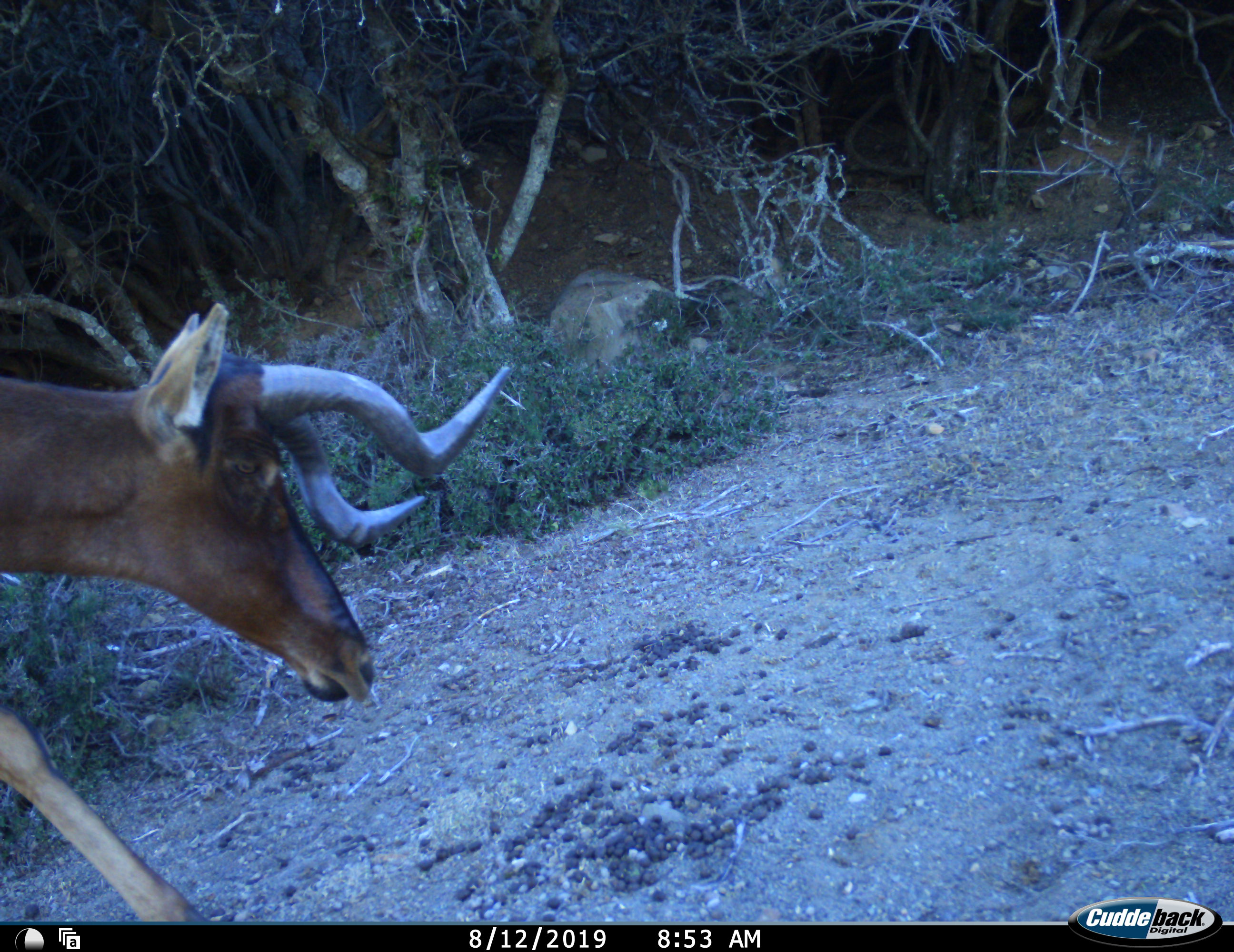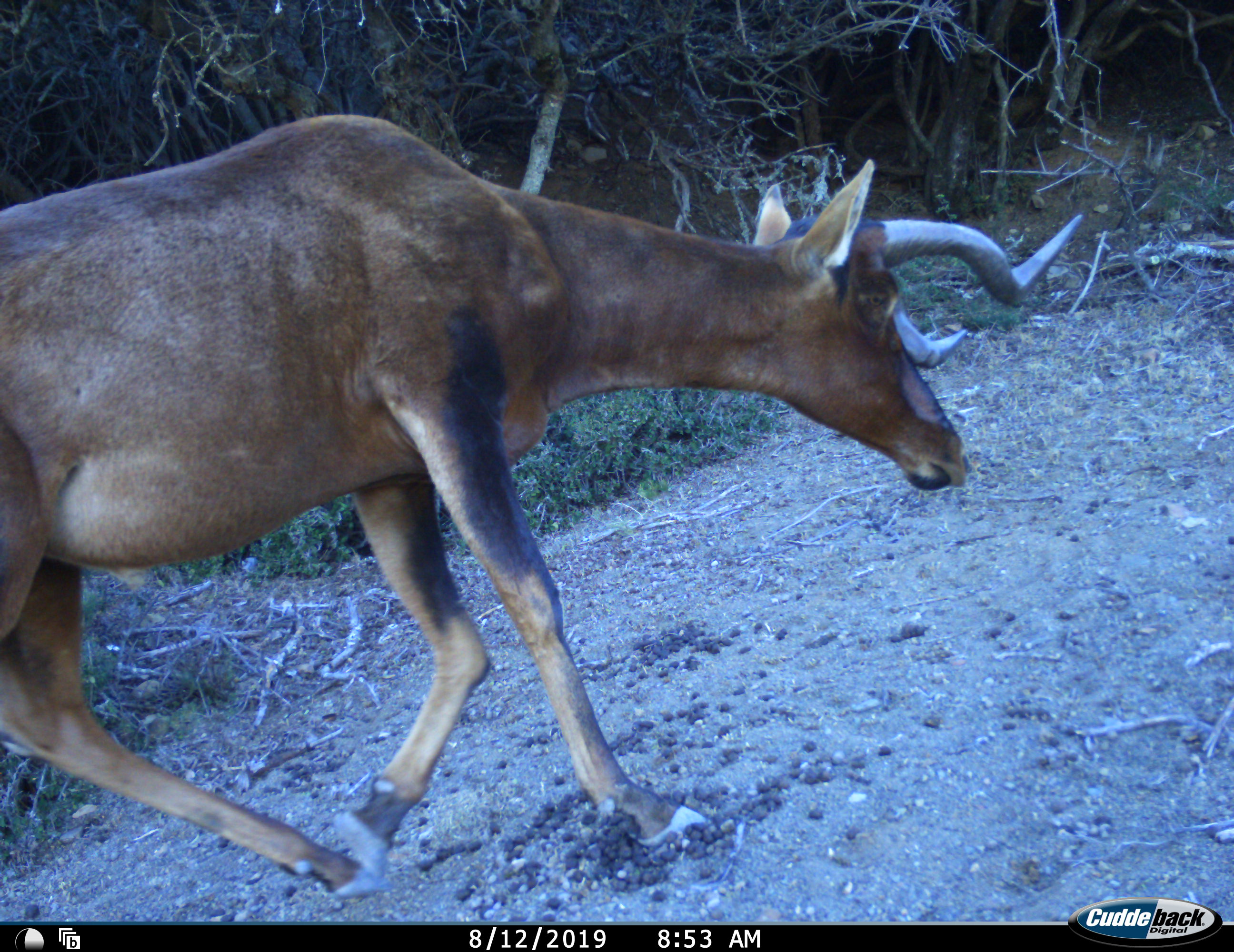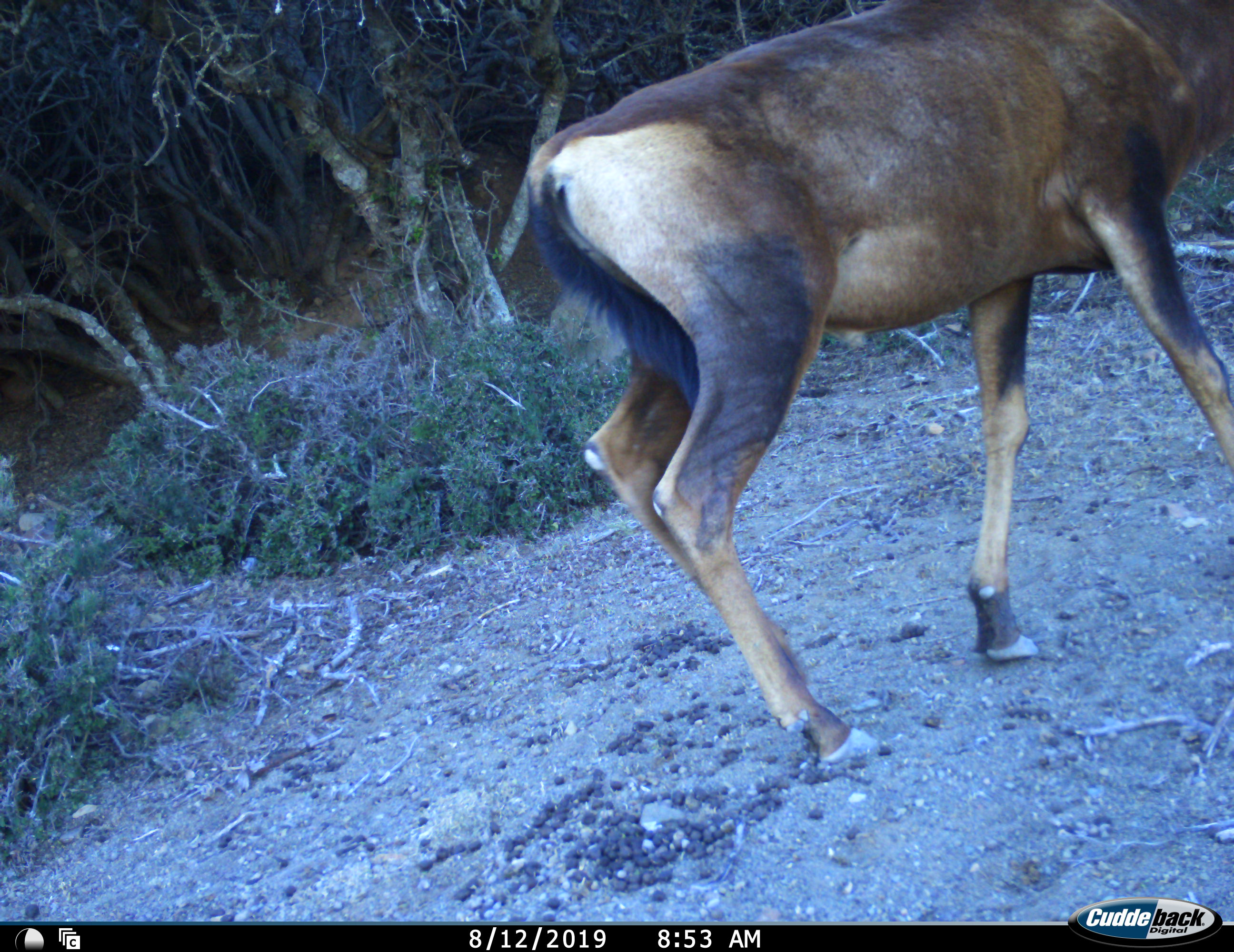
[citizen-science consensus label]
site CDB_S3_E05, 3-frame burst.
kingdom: Animalia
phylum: Chordata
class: Mammalia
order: Artiodactyla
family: Bovidae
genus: Alcelaphus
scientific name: Alcelaphus buselaphus caama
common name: red hartebeest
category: hartebeestred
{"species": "hartebeestred (red hartebeest) (Alcelaphus buselaphus caama)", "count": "1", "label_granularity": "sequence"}